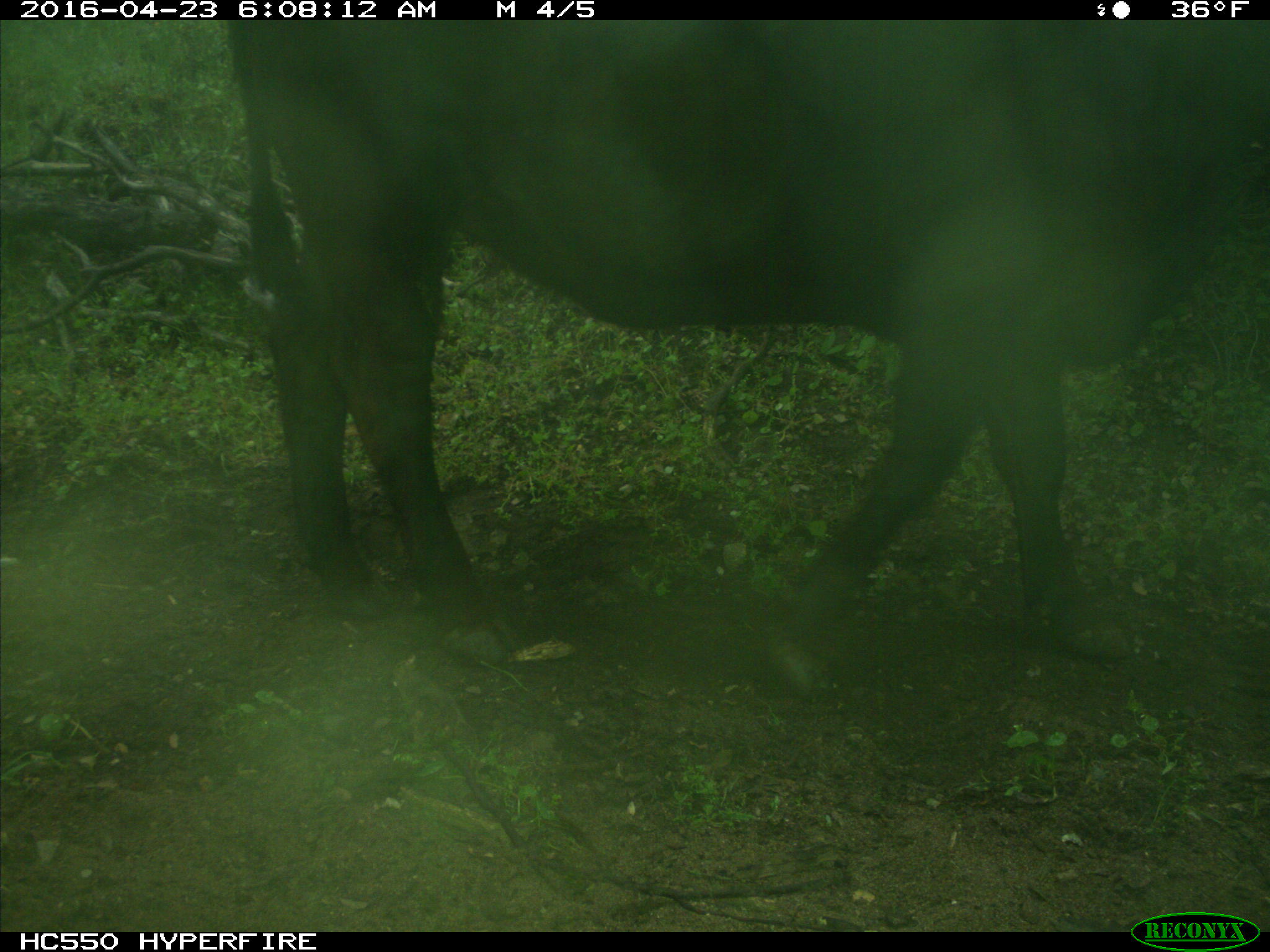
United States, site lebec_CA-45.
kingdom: Animalia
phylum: Chordata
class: Mammalia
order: Artiodactyla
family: Bovidae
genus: Bos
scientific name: Bos taurus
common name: domestic cow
Bos taurus (domestic cow).